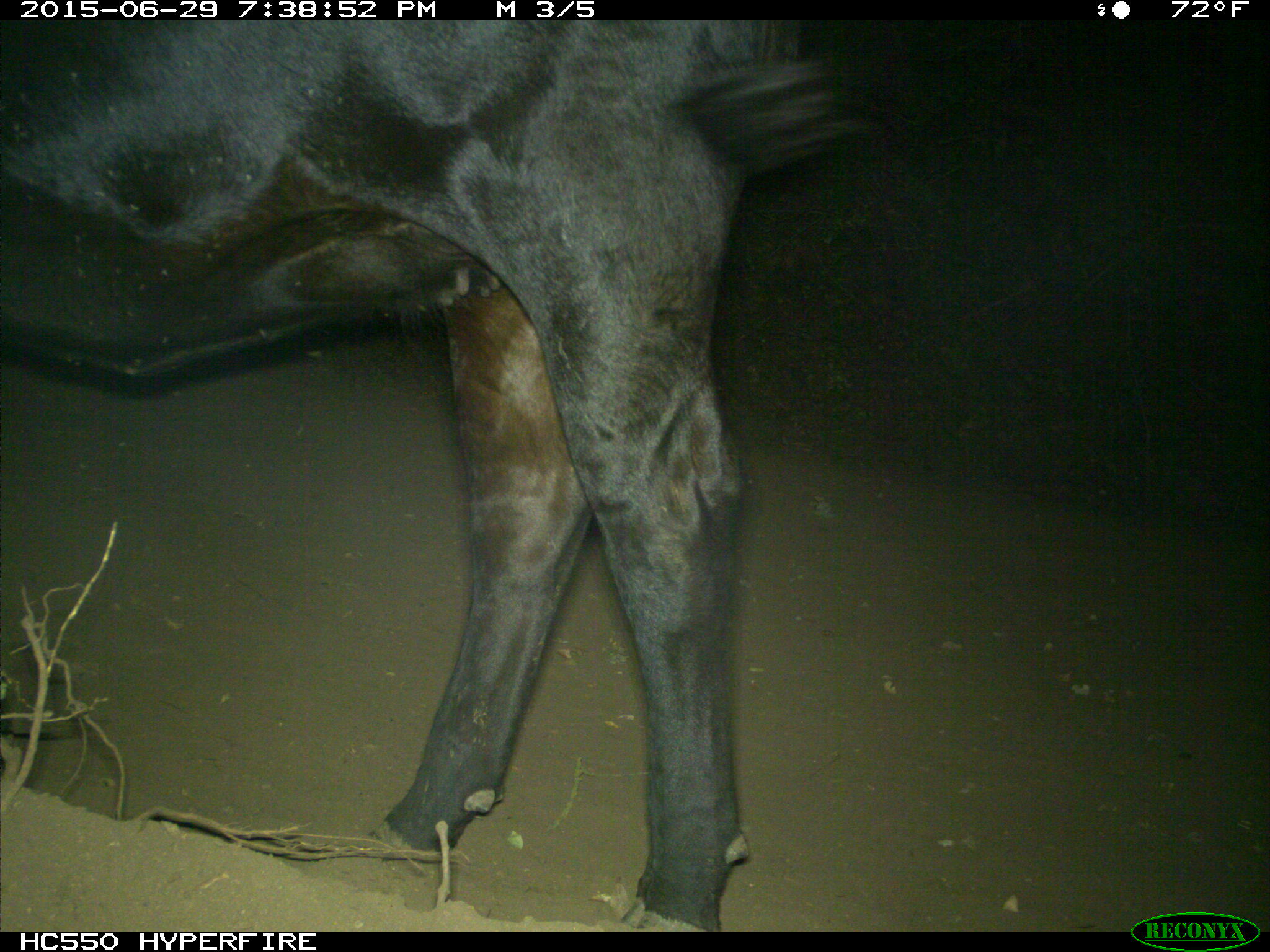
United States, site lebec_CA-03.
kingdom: Animalia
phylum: Chordata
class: Mammalia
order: Artiodactyla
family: Bovidae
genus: Bos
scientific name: Bos taurus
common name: domestic cow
Bos taurus (domestic cow).